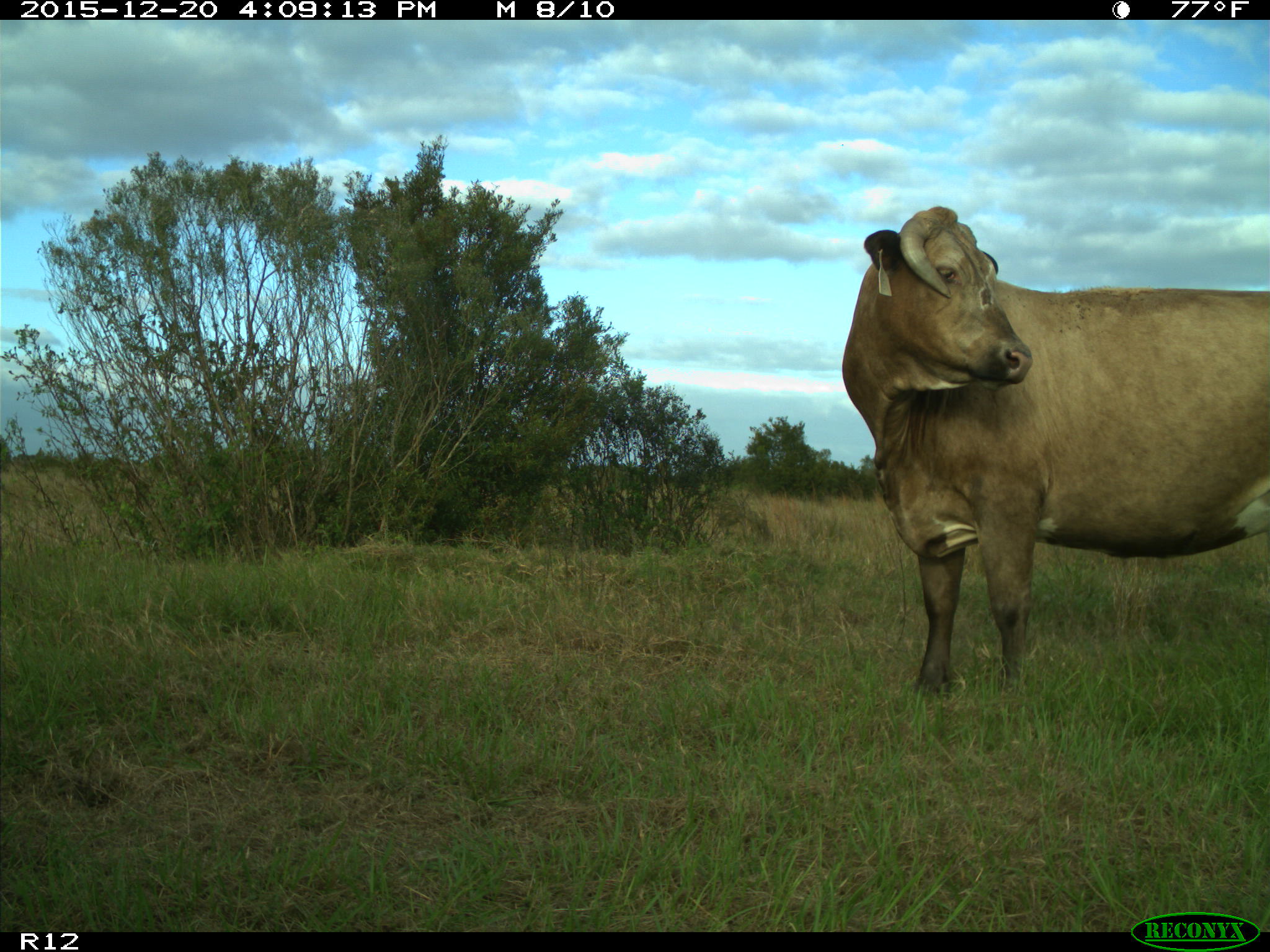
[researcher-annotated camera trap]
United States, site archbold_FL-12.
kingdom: Animalia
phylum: Chordata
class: Mammalia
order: Artiodactyla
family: Bovidae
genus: Bos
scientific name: Bos taurus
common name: domestic cow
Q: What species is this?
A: Bos taurus (domestic cow).